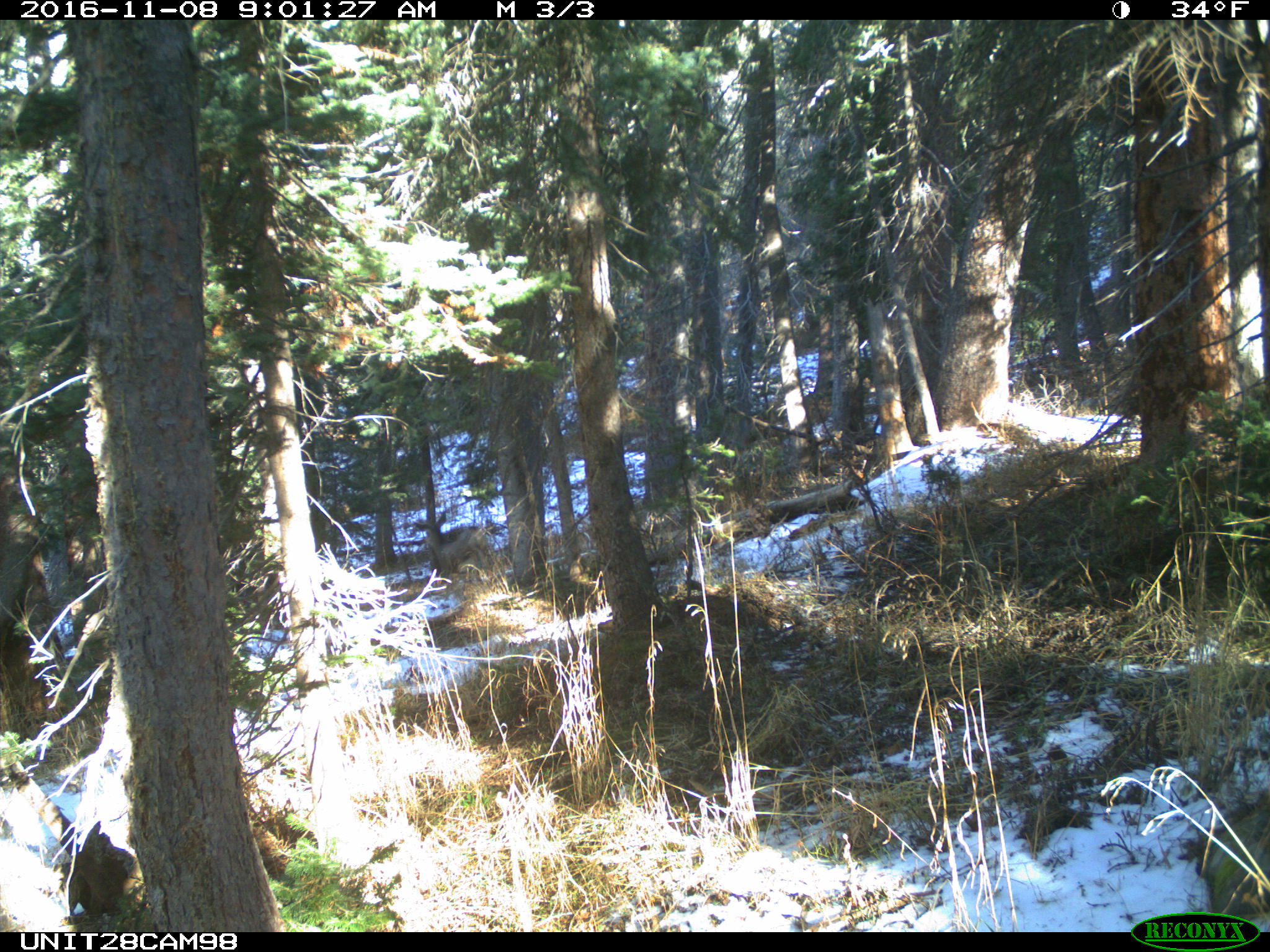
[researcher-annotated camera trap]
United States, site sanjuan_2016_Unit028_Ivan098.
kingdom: Animalia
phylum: Chordata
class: Mammalia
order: Artiodactyla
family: Cervidae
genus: Odocoileus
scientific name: Odocoileus hemionus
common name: mule deer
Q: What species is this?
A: Odocoileus hemionus (mule deer).